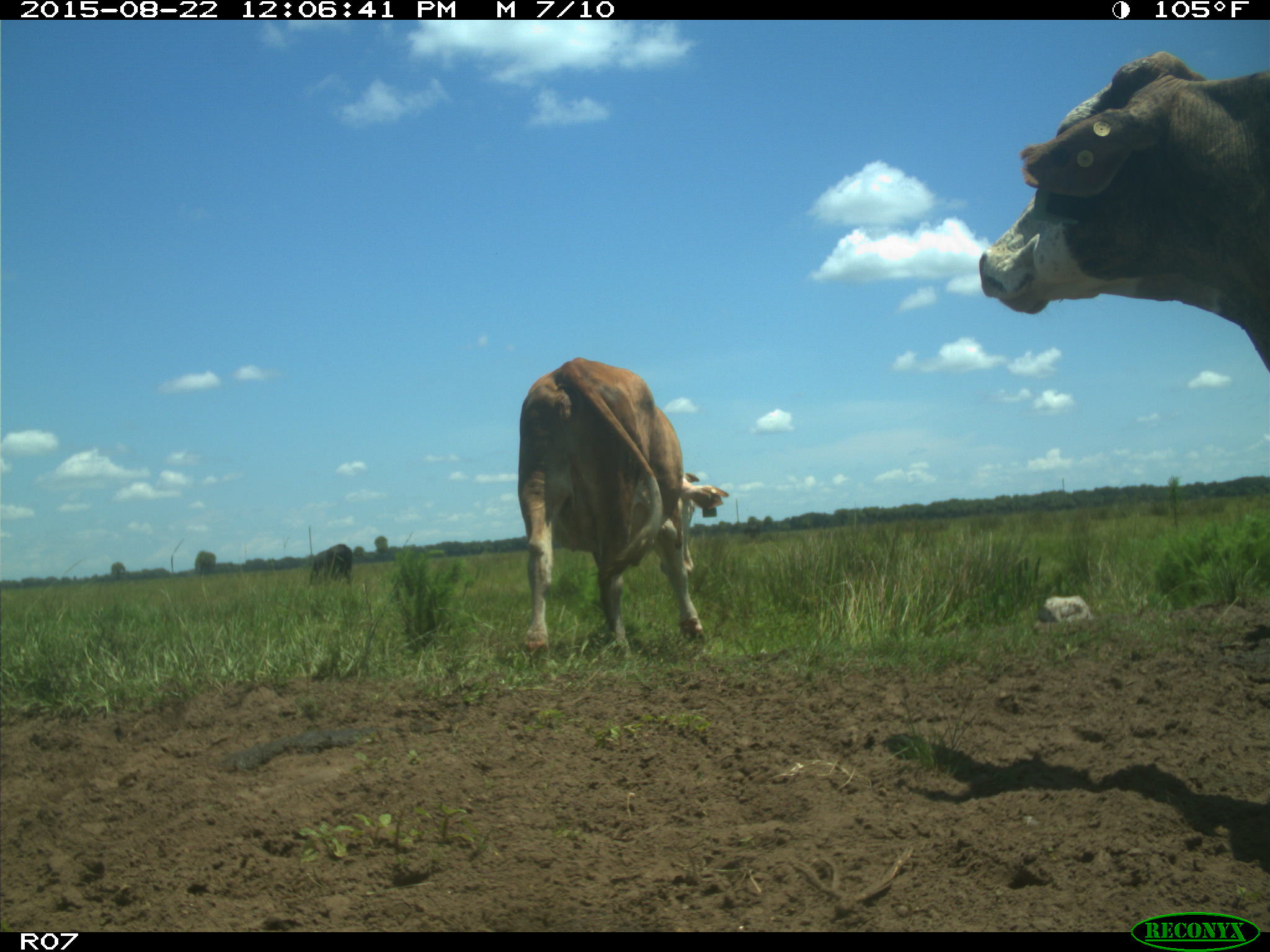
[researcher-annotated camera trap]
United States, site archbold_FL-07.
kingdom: Animalia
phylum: Chordata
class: Mammalia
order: Artiodactyla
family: Bovidae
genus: Bos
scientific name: Bos taurus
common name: domestic cow